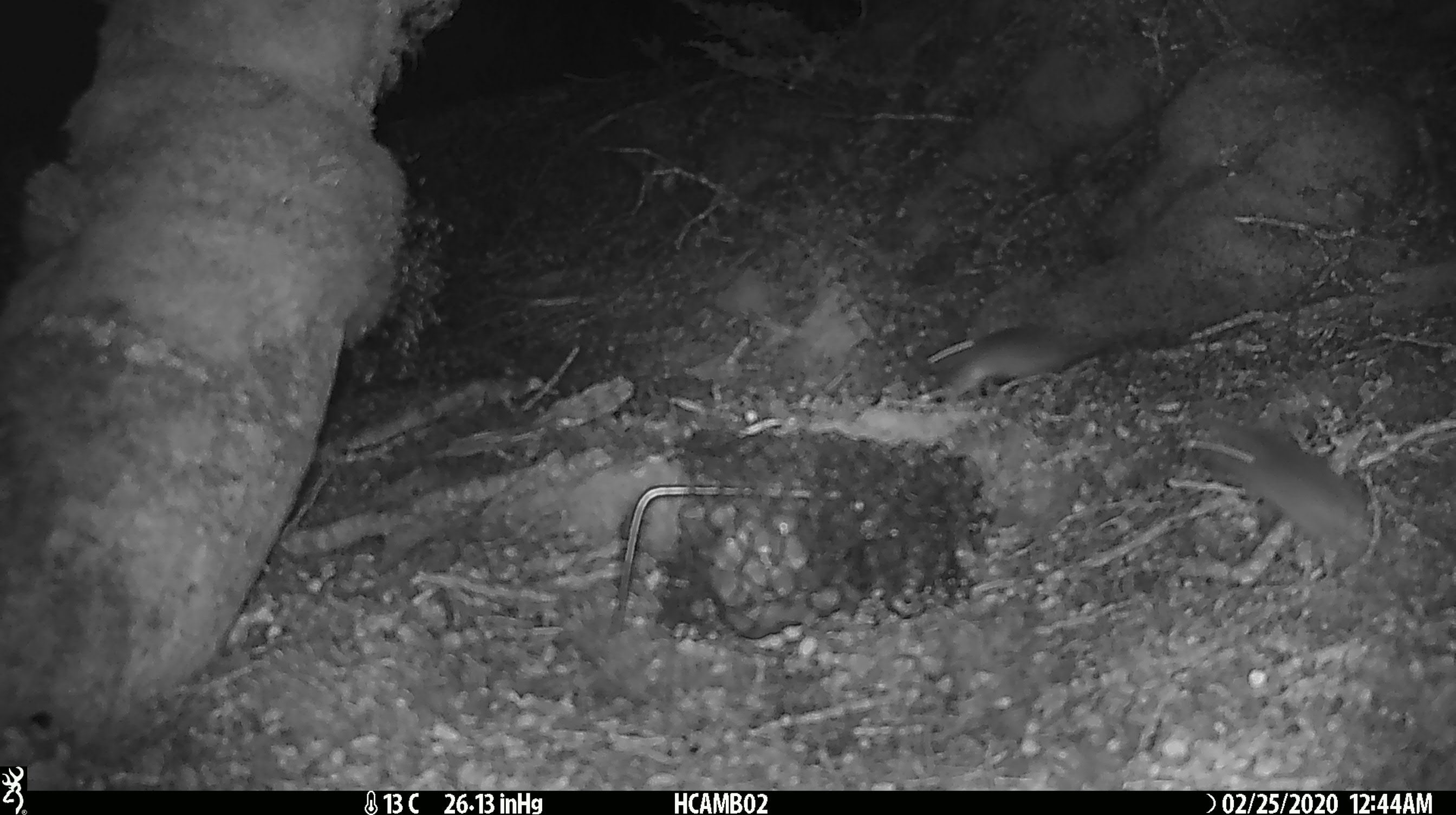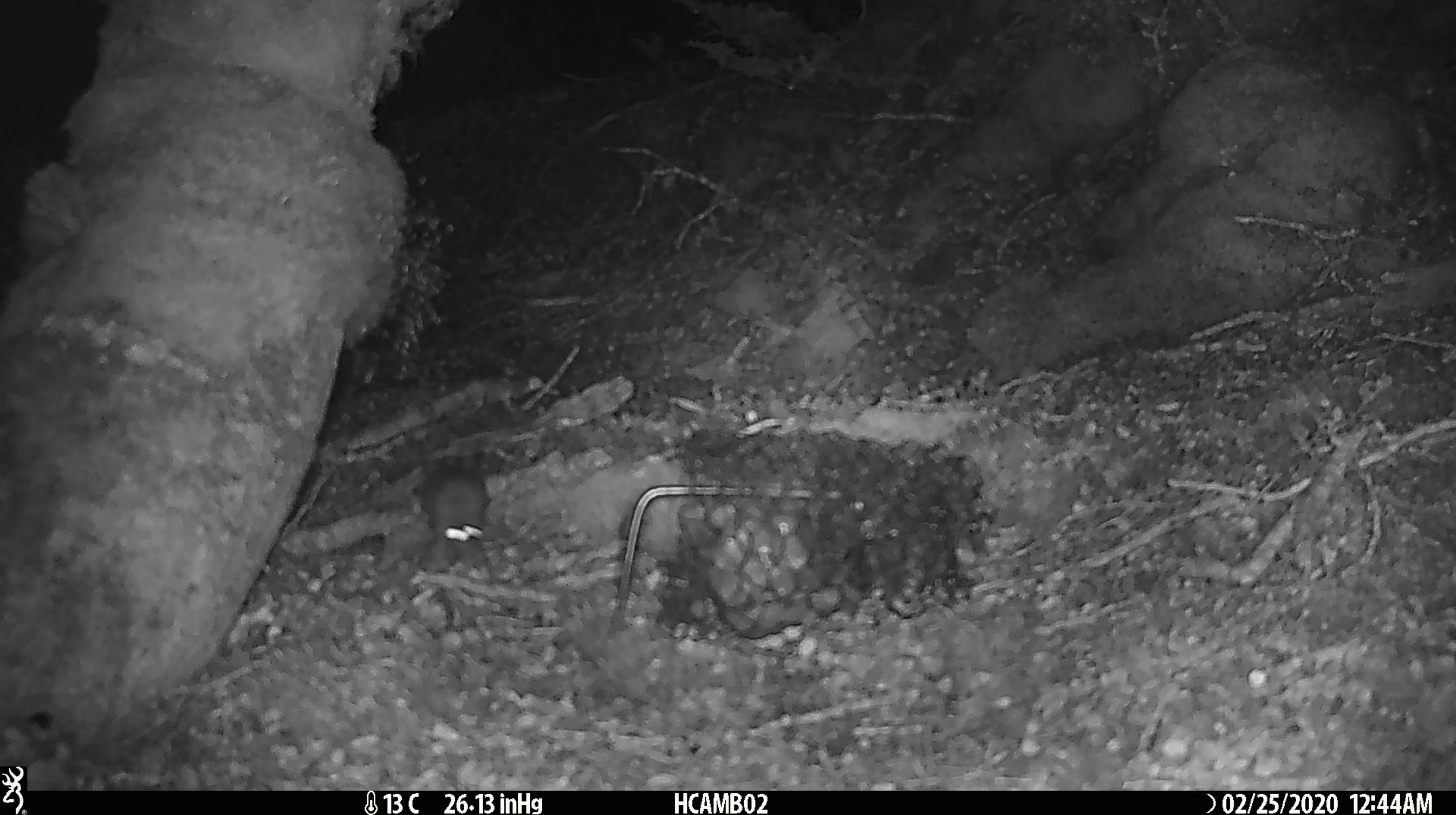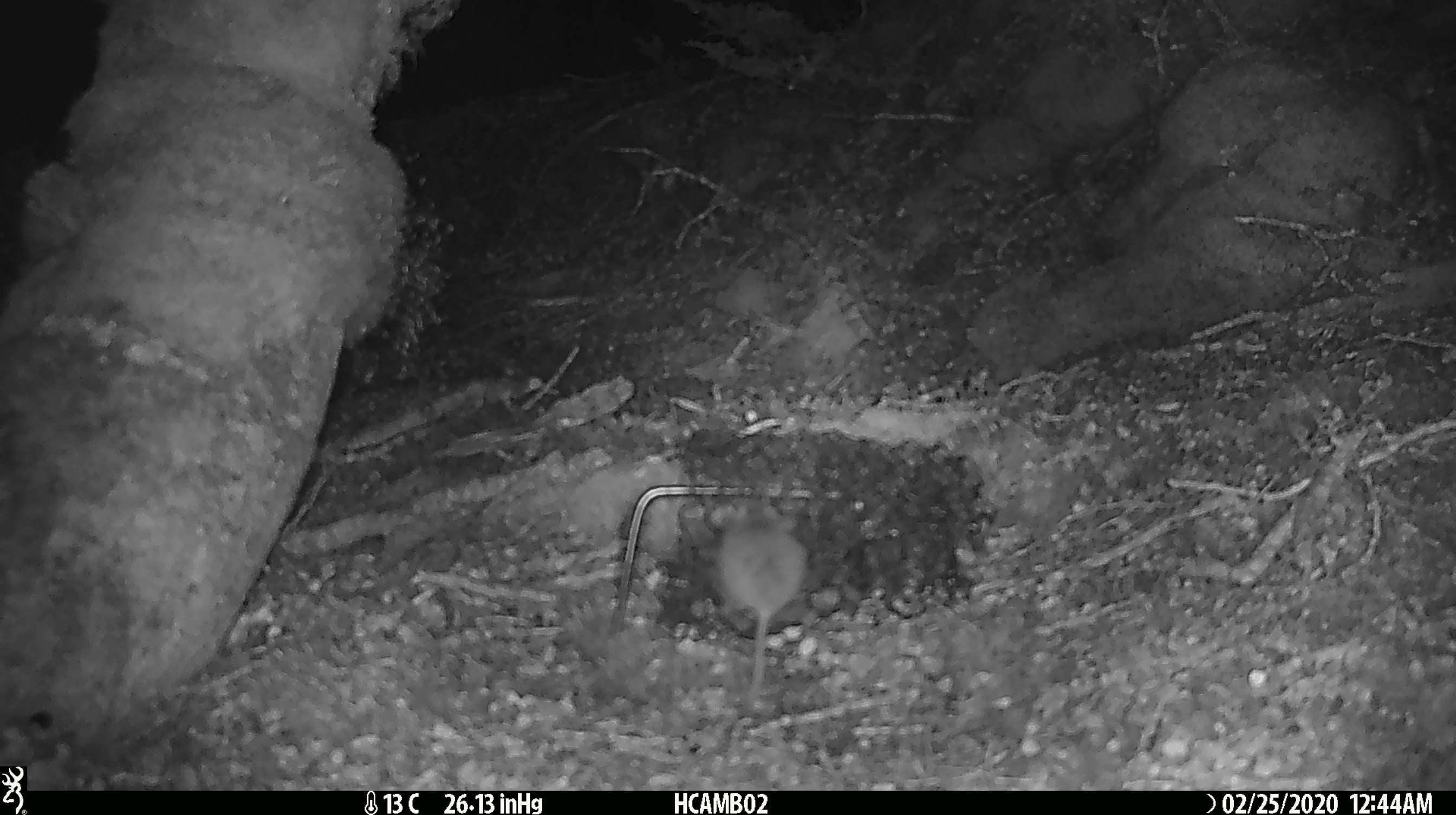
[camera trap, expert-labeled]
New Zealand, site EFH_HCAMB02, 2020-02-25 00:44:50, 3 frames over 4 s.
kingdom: Animalia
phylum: Chordata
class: Mammalia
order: Rodentia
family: Muridae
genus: Mus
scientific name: Mus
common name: mouse